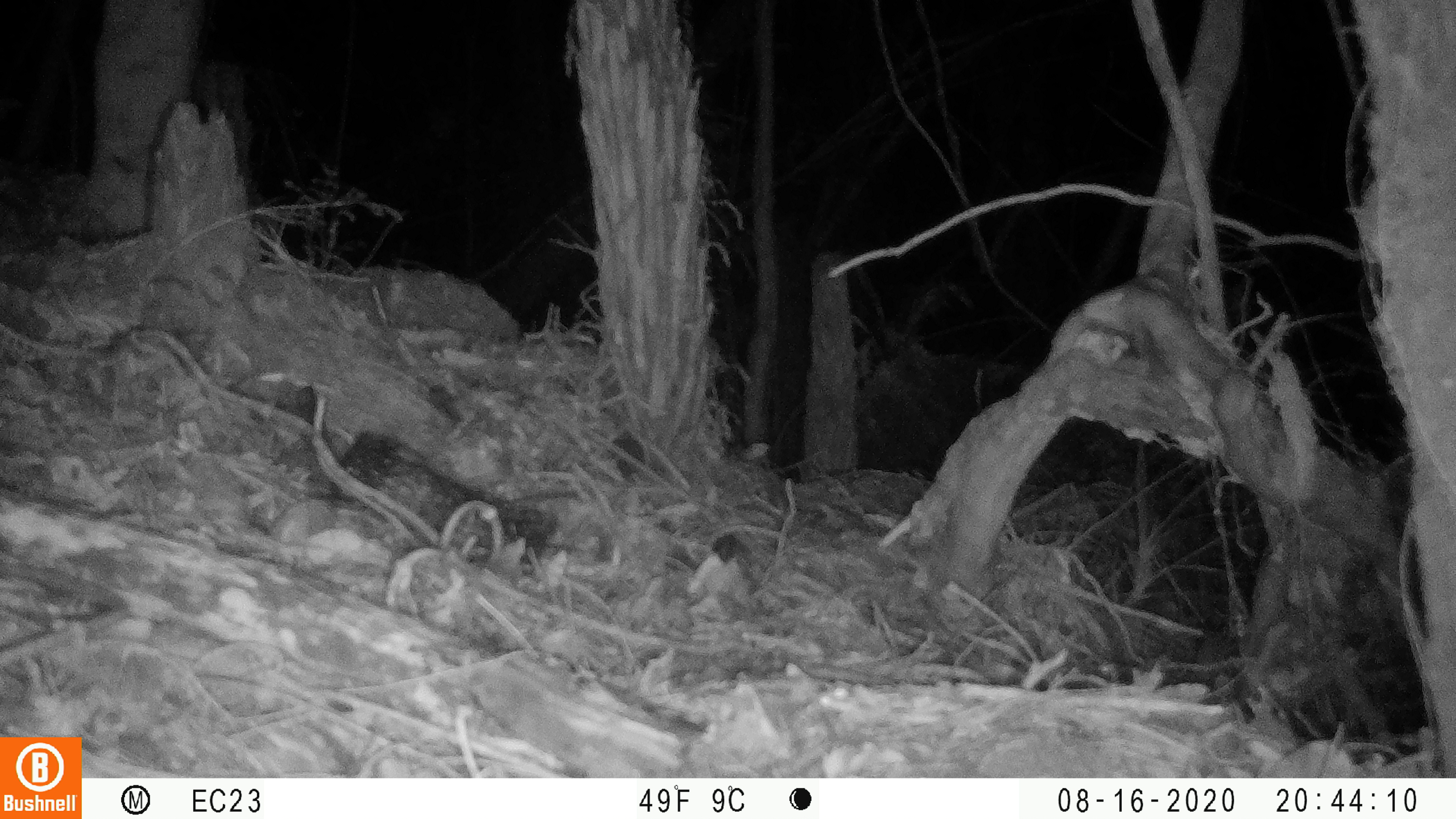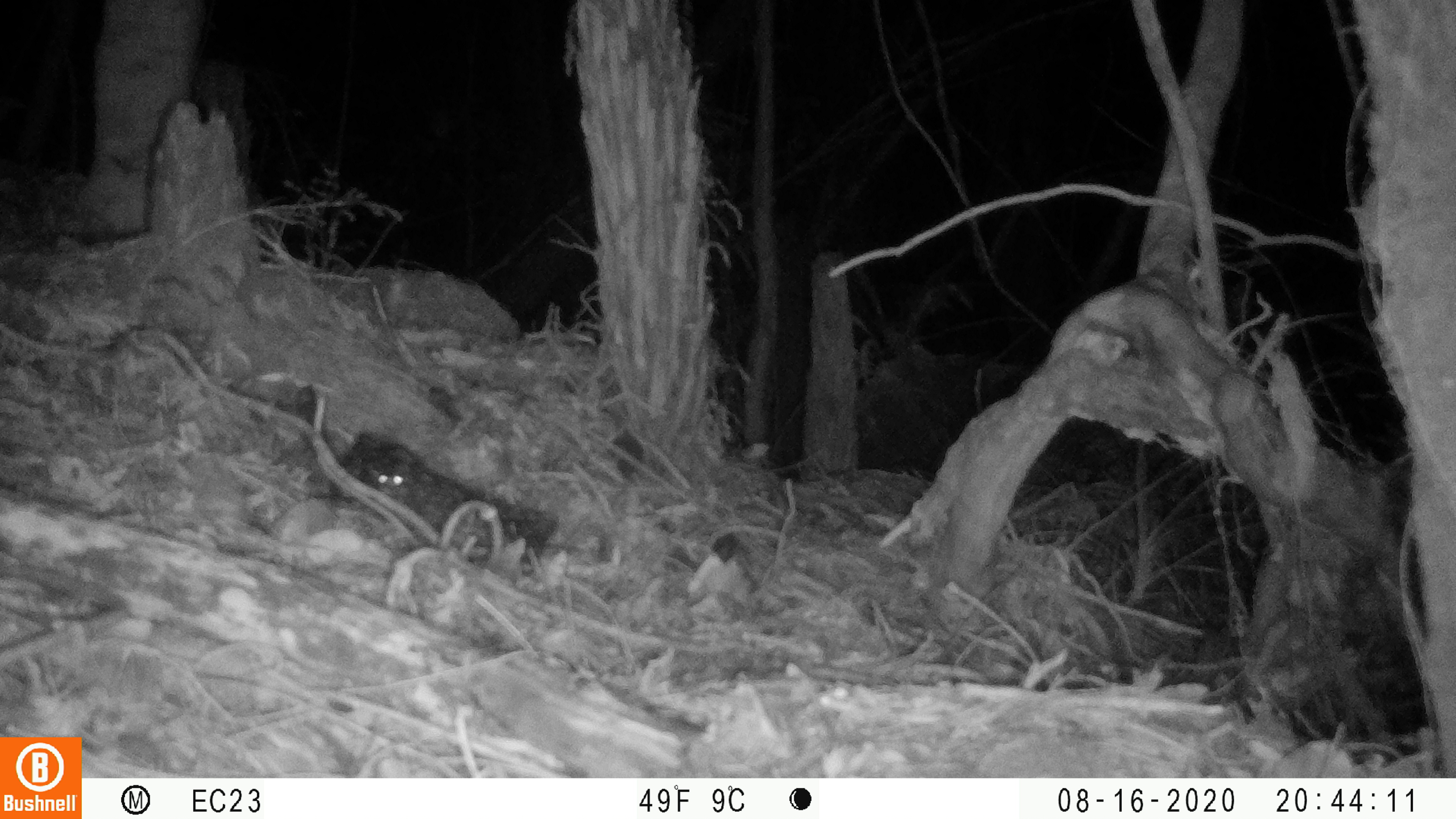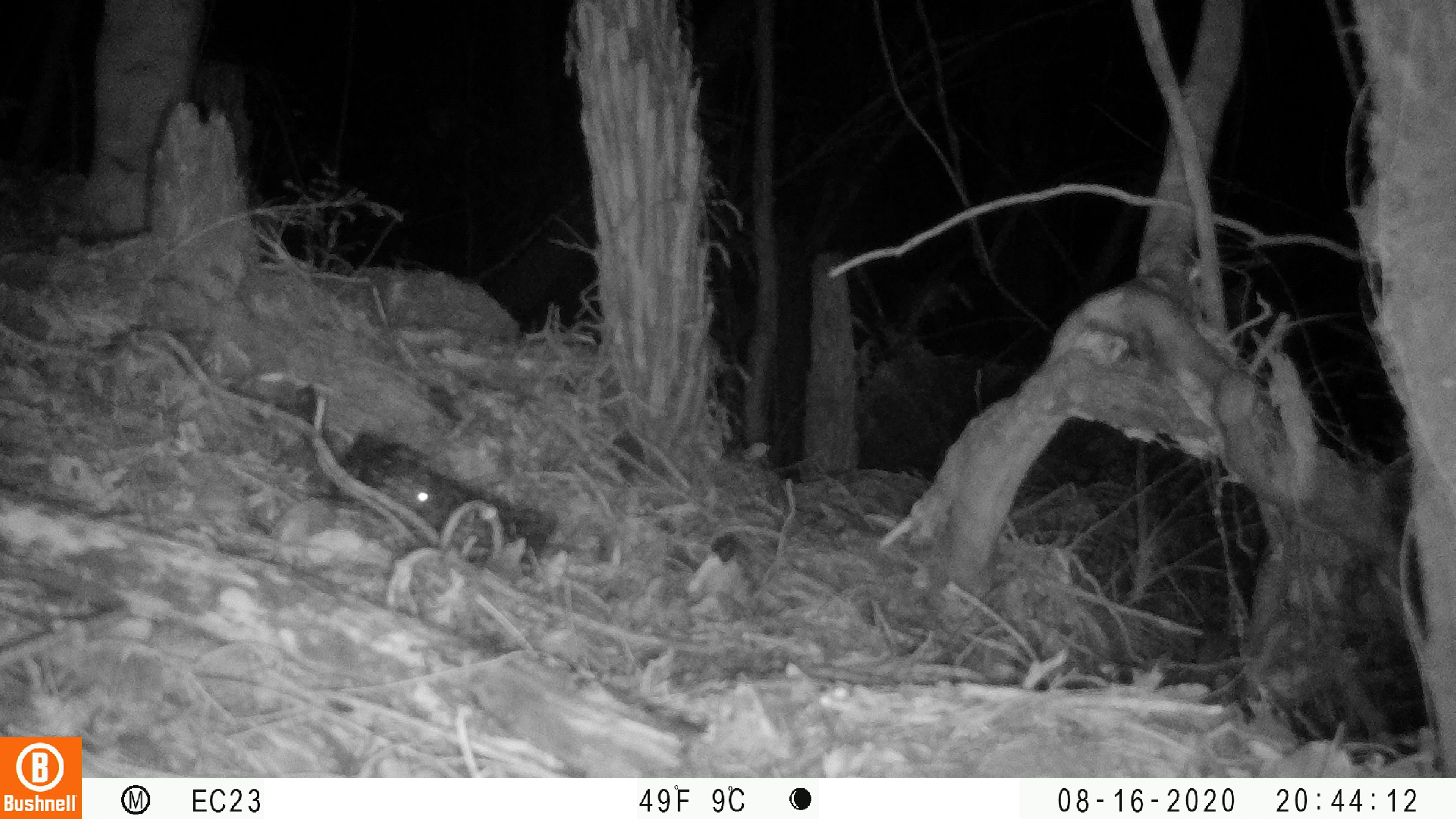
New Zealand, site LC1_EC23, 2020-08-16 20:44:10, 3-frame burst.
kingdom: Animalia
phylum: Chordata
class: Mammalia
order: Rodentia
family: Muridae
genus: Rattus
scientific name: Rattus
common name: rat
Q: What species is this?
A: Rat (Rattus).